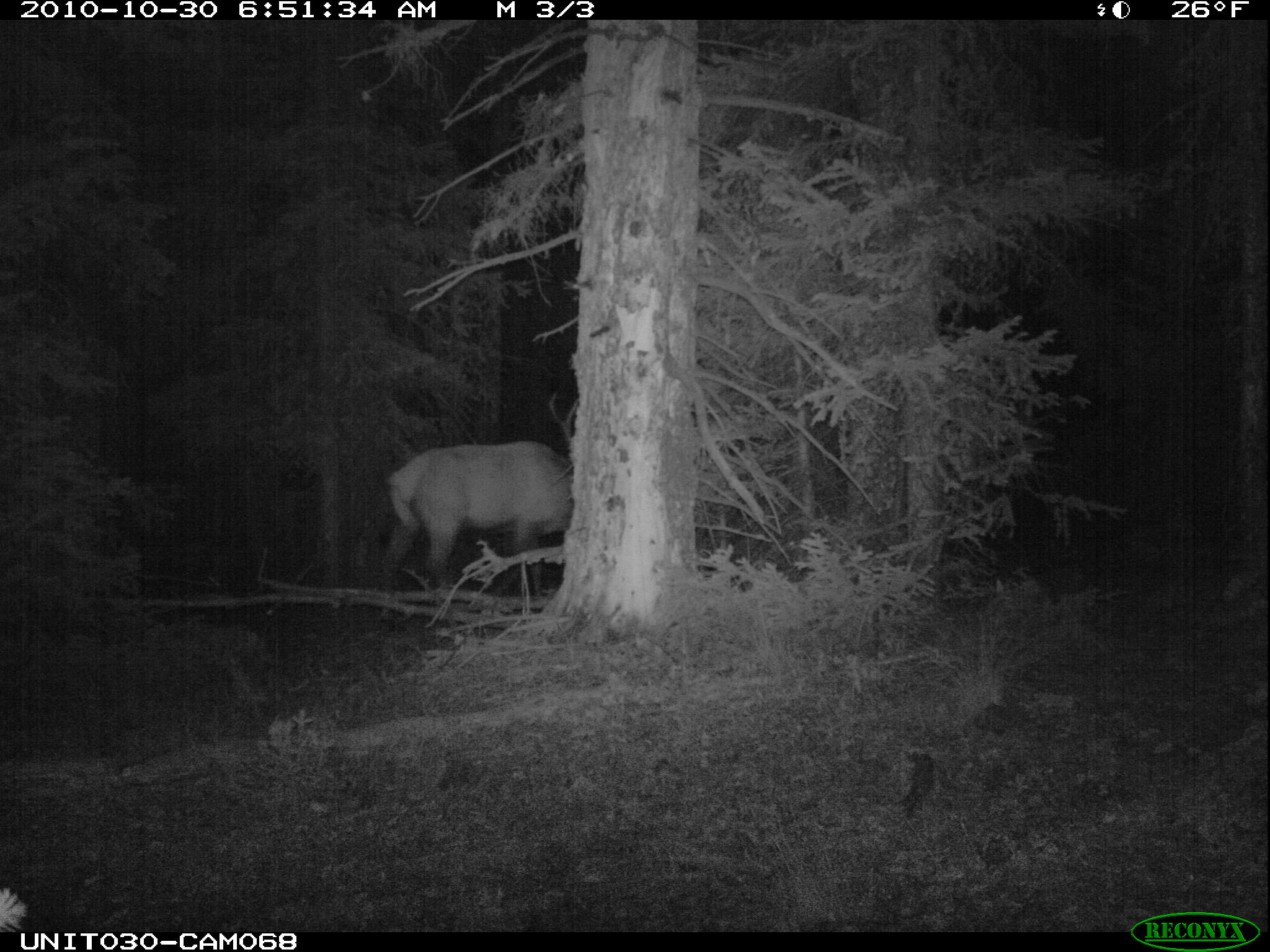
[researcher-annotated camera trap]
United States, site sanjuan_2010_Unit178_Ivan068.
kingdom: Animalia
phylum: Chordata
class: Mammalia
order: Artiodactyla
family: Cervidae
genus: Cervus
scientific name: Cervus elaphus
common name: red deer